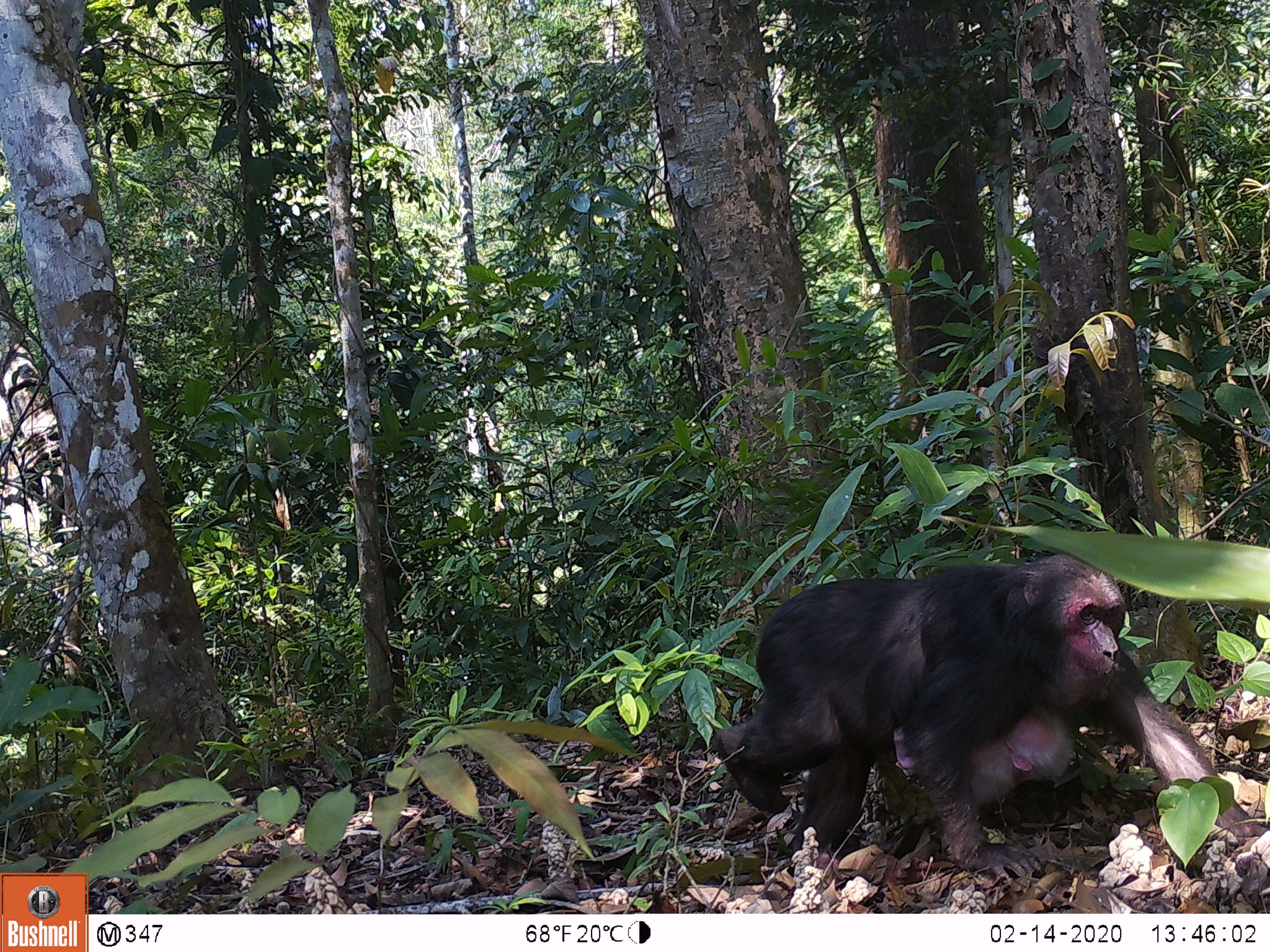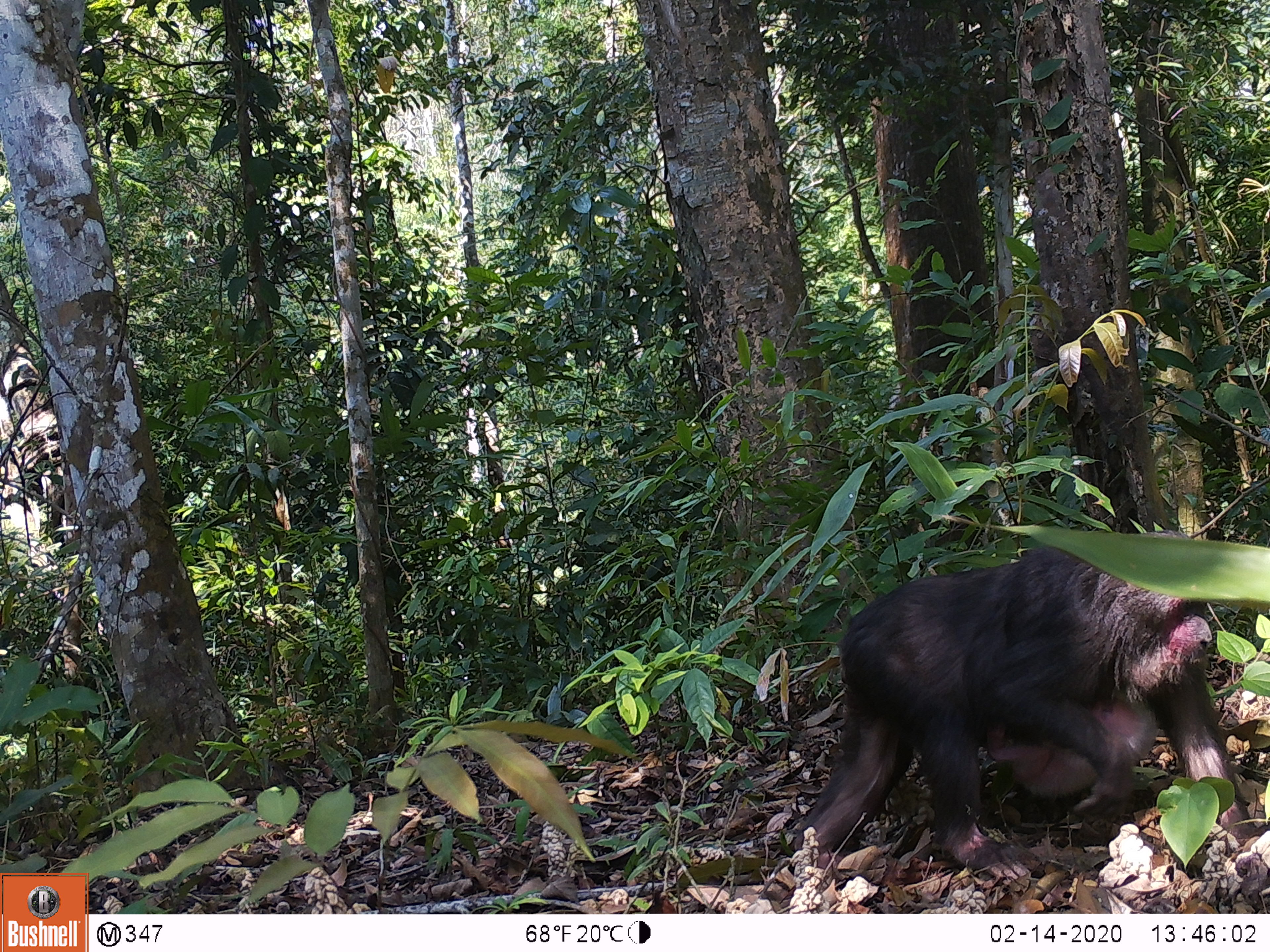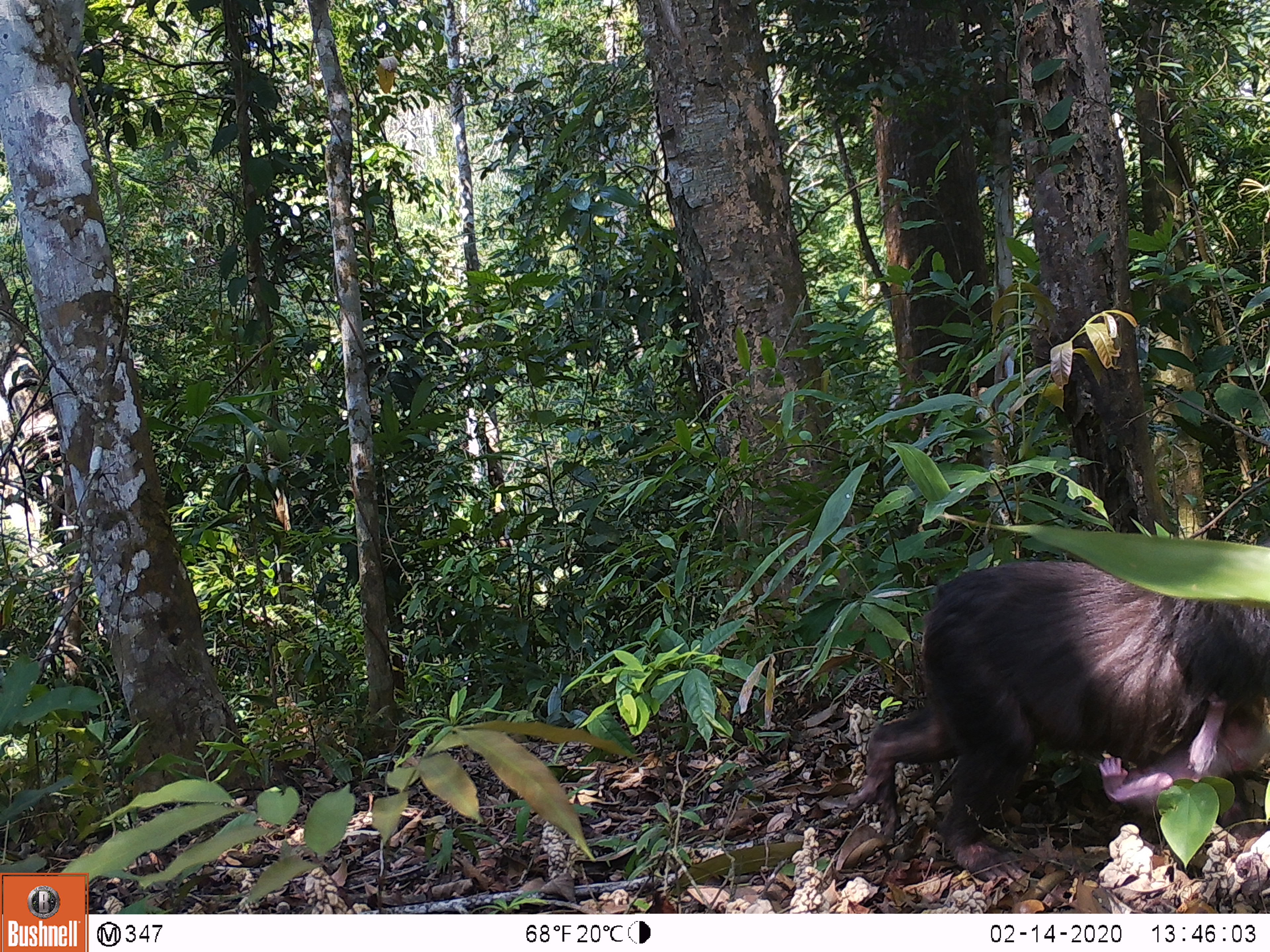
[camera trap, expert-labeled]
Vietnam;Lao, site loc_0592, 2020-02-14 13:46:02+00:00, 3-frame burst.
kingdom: Animalia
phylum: Chordata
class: Mammalia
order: Primates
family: Cercopithecidae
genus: Macaca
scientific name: Macaca arctoides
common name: stump-tailed macaque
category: stump tailed macaque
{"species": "stump tailed macaque (stump-tailed macaque) (Macaca arctoides)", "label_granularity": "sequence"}